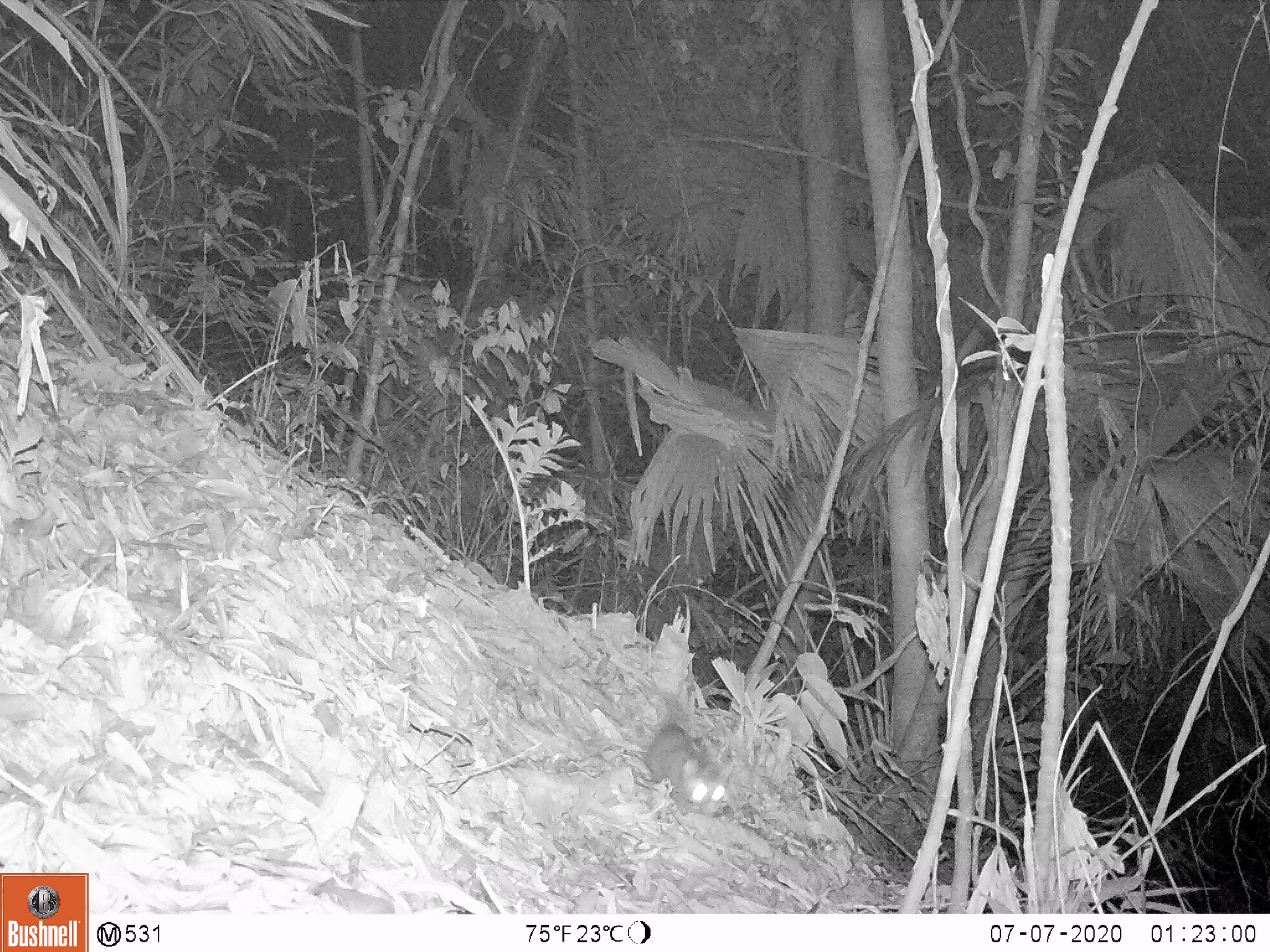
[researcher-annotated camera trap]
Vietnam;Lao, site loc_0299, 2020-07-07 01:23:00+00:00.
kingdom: Animalia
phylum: Chordata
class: Mammalia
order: Carnivora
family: Mustelidae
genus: Melogale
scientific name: Melogale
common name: ferret badger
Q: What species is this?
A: Ferret badger (Melogale).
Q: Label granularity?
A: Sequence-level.